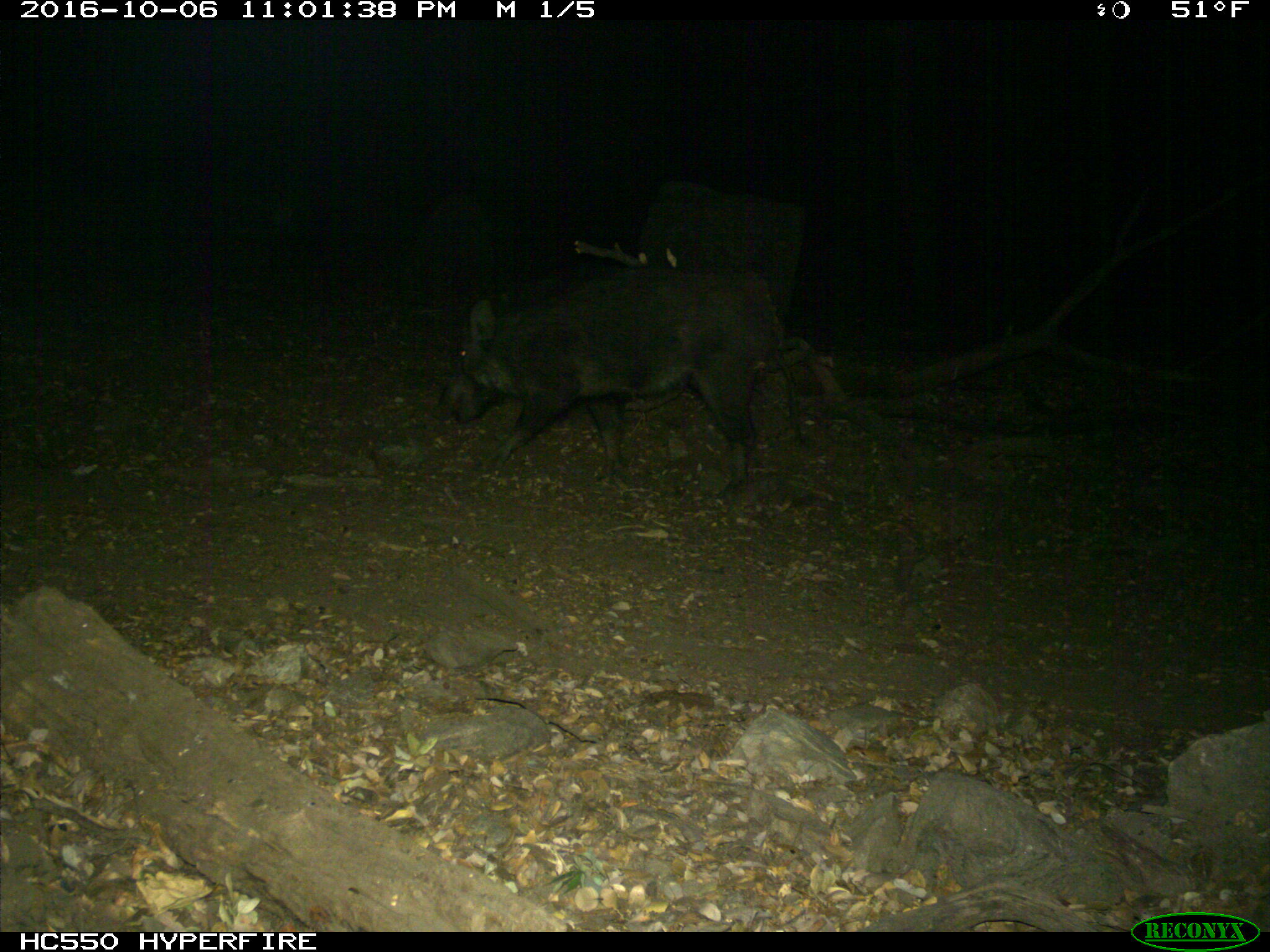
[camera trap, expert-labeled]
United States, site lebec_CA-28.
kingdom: Animalia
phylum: Chordata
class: Mammalia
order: Artiodactyla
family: Suidae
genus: Sus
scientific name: Sus scrofa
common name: wild boar